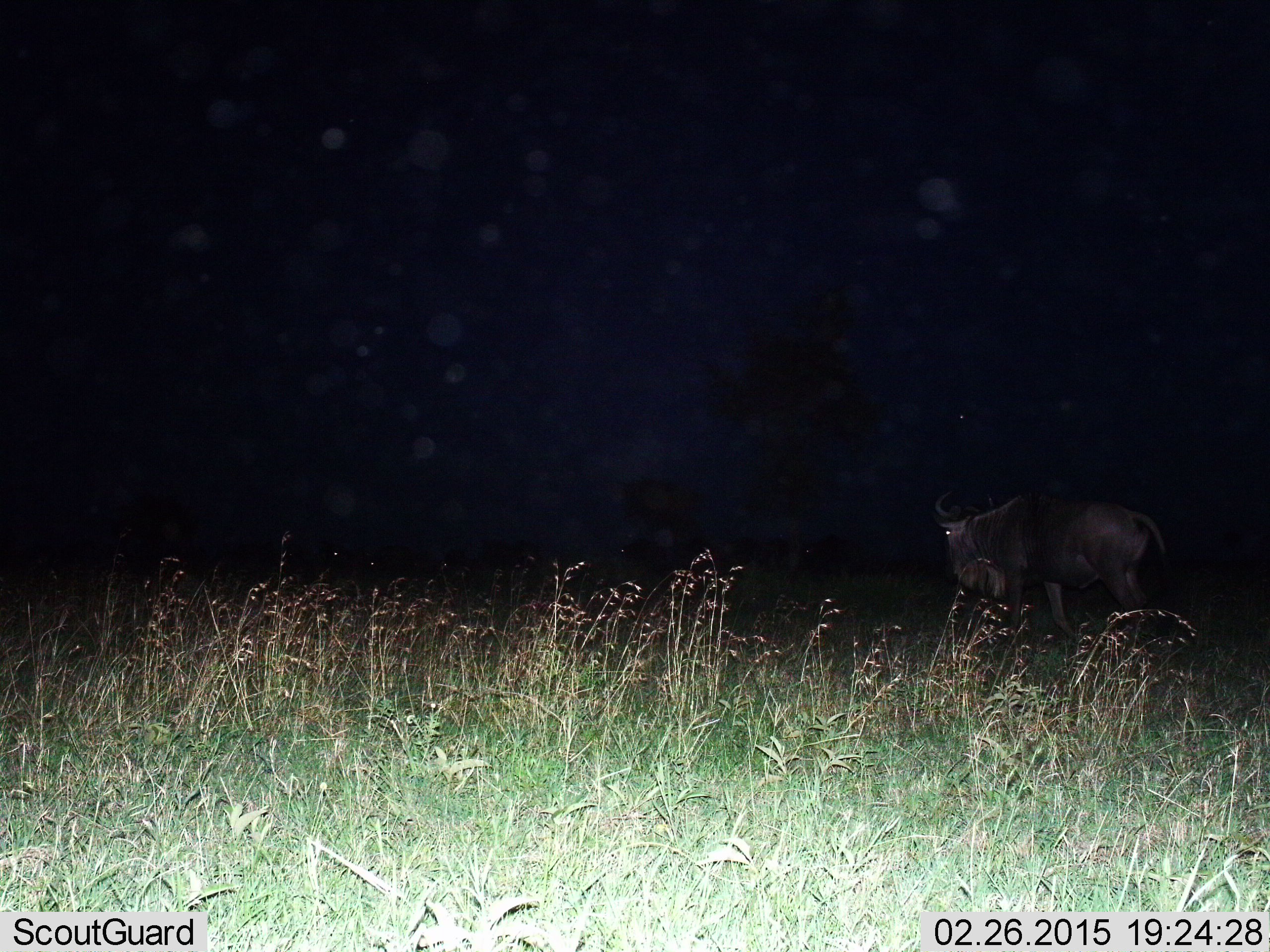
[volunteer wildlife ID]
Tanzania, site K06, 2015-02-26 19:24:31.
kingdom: Animalia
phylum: Chordata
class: Mammalia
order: Artiodactyla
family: Bovidae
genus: Connochaetes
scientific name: Connochaetes taurinus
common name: blue wildebeest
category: wildebeest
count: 1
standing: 50%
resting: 0%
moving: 50%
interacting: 0%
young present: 0%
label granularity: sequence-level